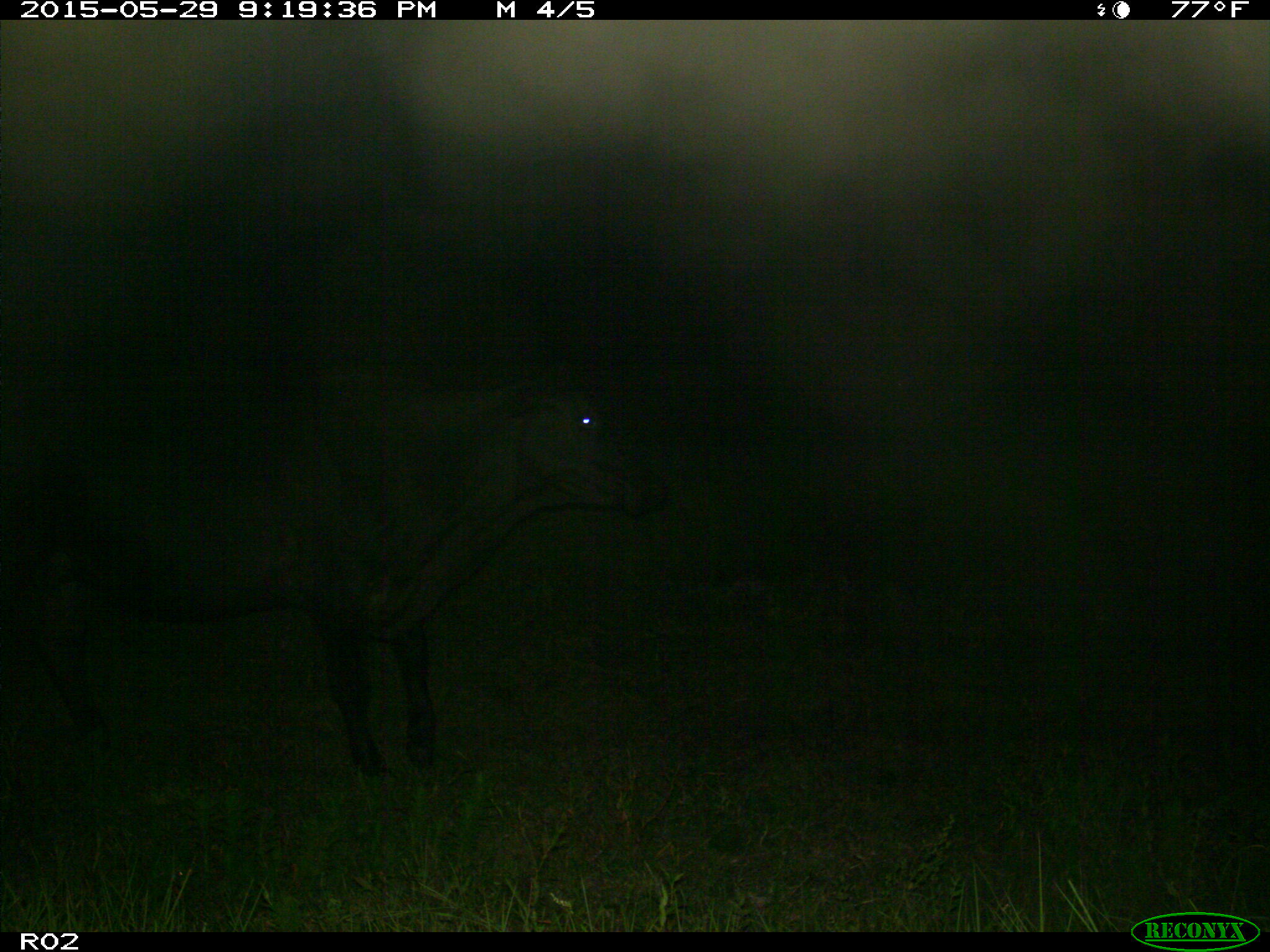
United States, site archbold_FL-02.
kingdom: Animalia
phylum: Chordata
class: Mammalia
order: Artiodactyla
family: Bovidae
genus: Bos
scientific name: Bos taurus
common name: domestic cow